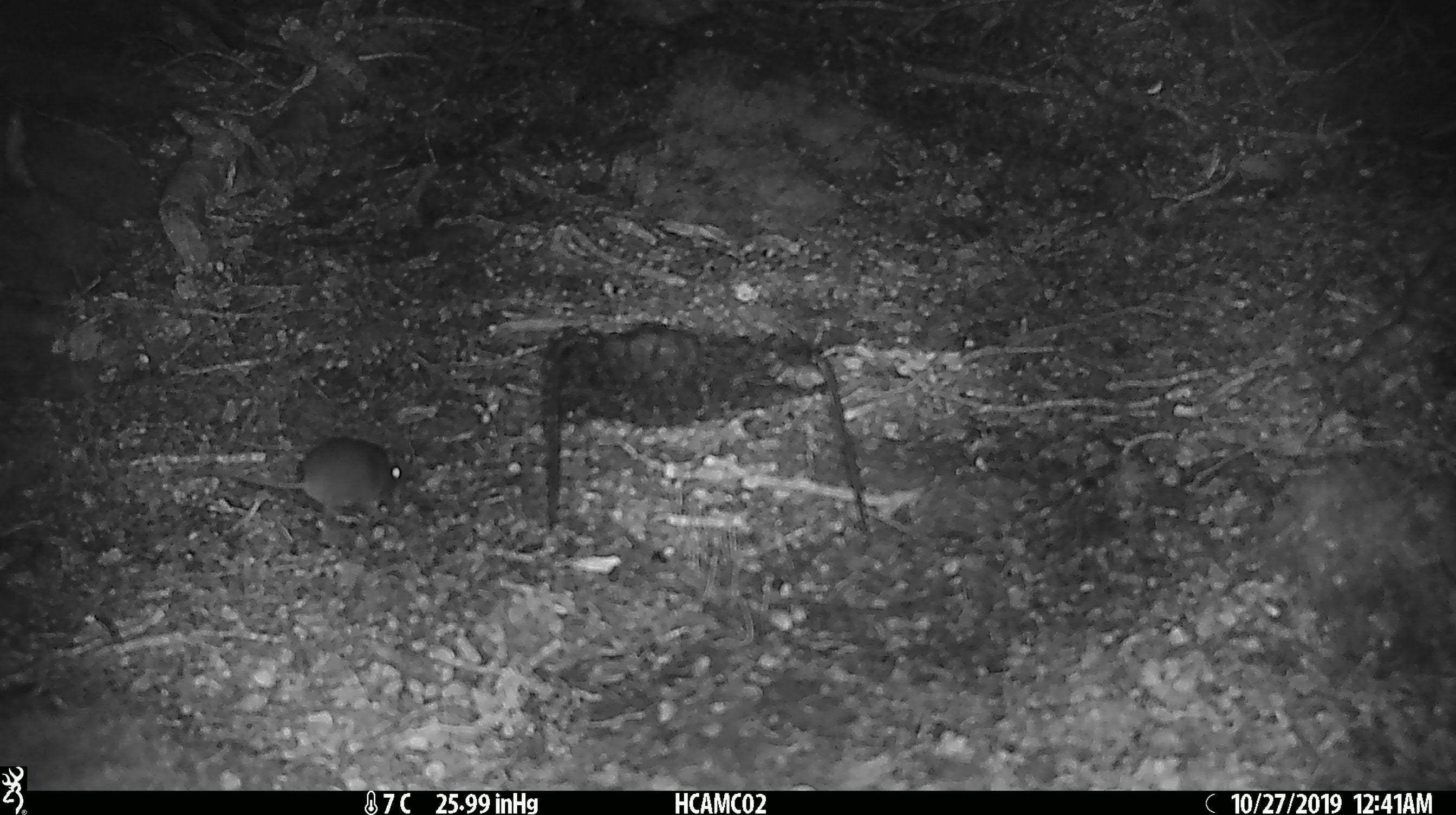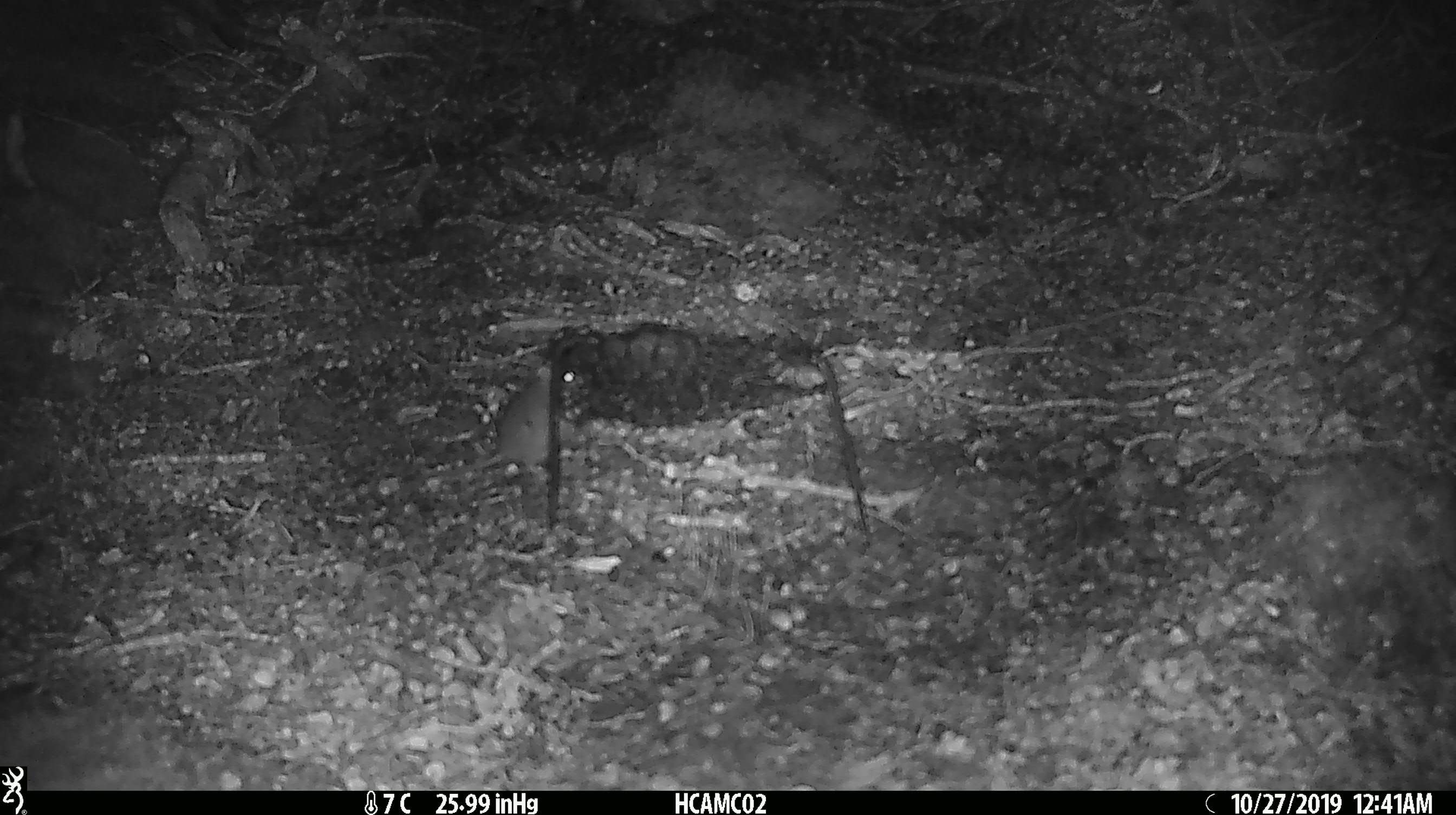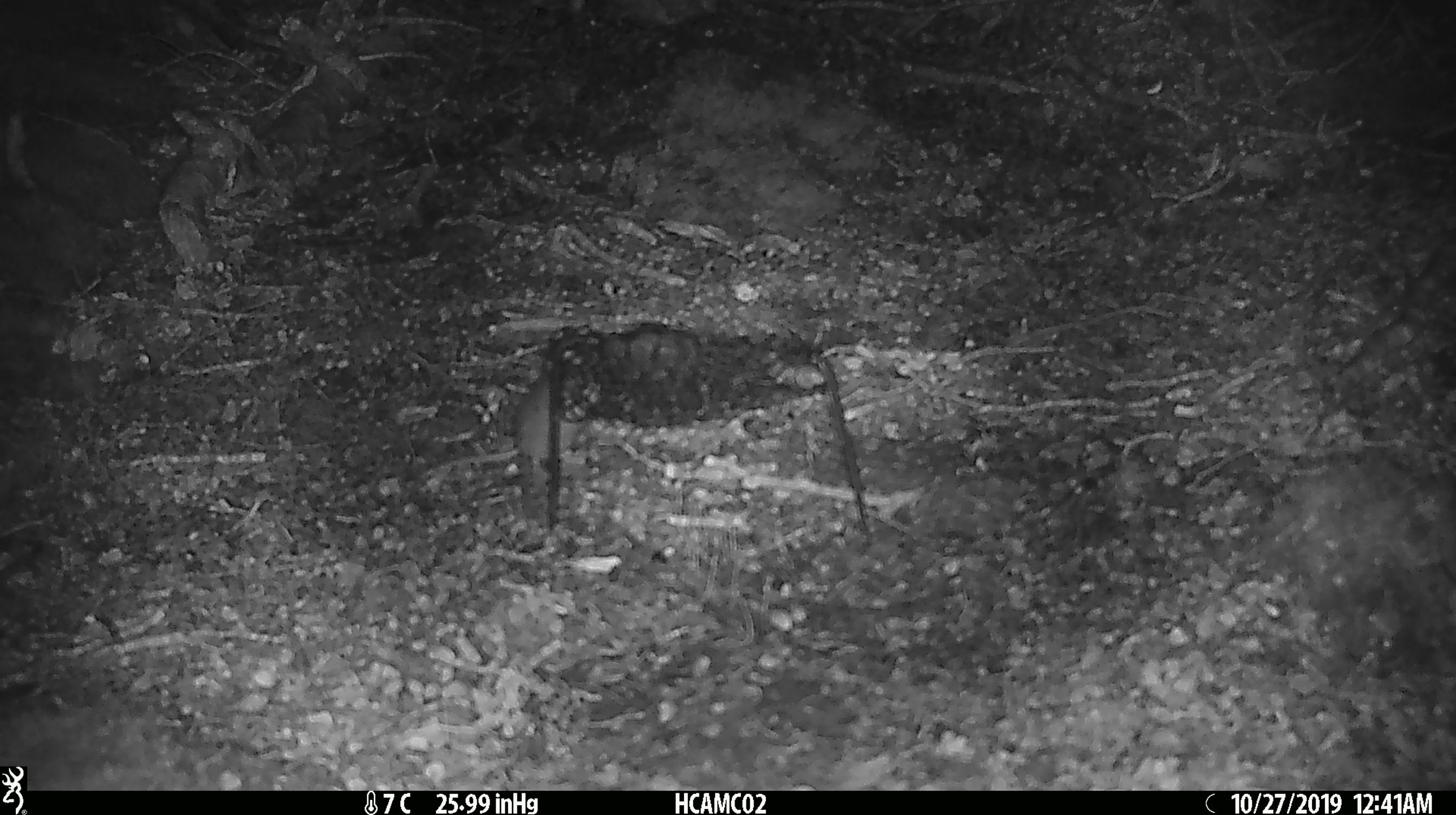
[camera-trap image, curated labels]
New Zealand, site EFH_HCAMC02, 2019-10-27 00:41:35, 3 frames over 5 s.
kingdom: Animalia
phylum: Chordata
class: Mammalia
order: Rodentia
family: Muridae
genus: Mus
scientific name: Mus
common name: mouse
Mouse (Mus).